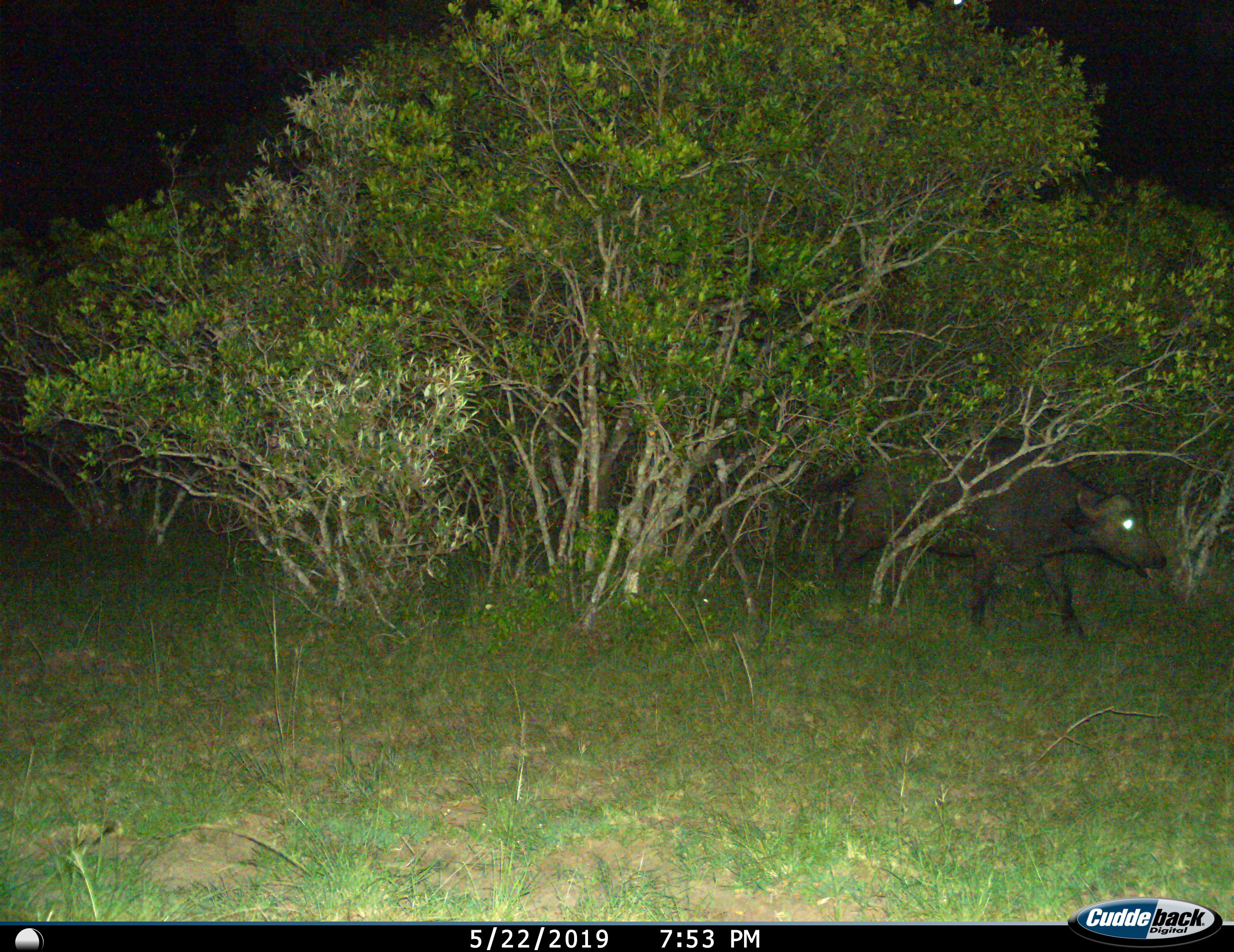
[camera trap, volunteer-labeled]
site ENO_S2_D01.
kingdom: Animalia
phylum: Chordata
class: Mammalia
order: Artiodactyla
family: Bovidae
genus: Syncerus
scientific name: Syncerus caffer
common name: african buffalo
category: buffalo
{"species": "buffalo (african buffalo) (Syncerus caffer)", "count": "1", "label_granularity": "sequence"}